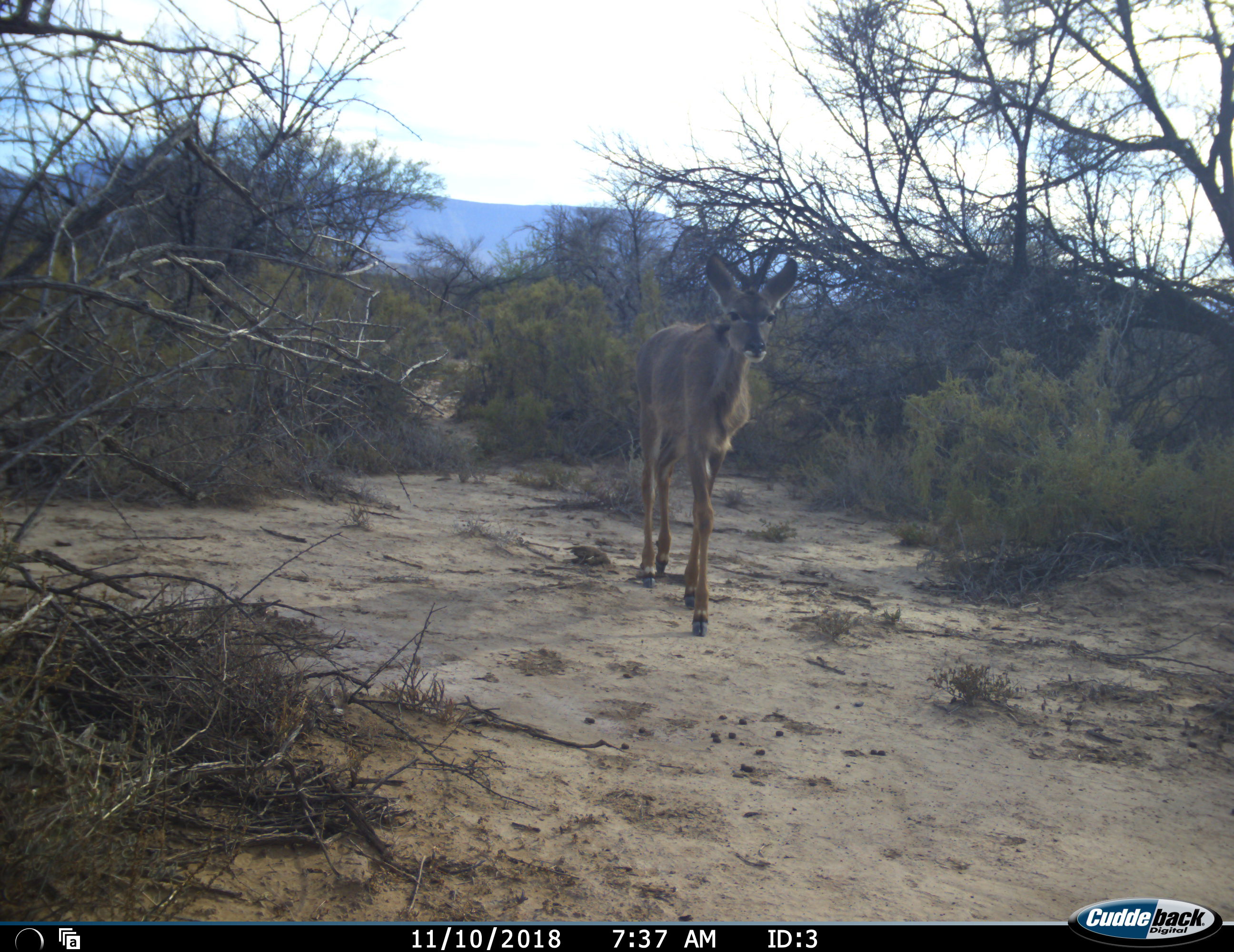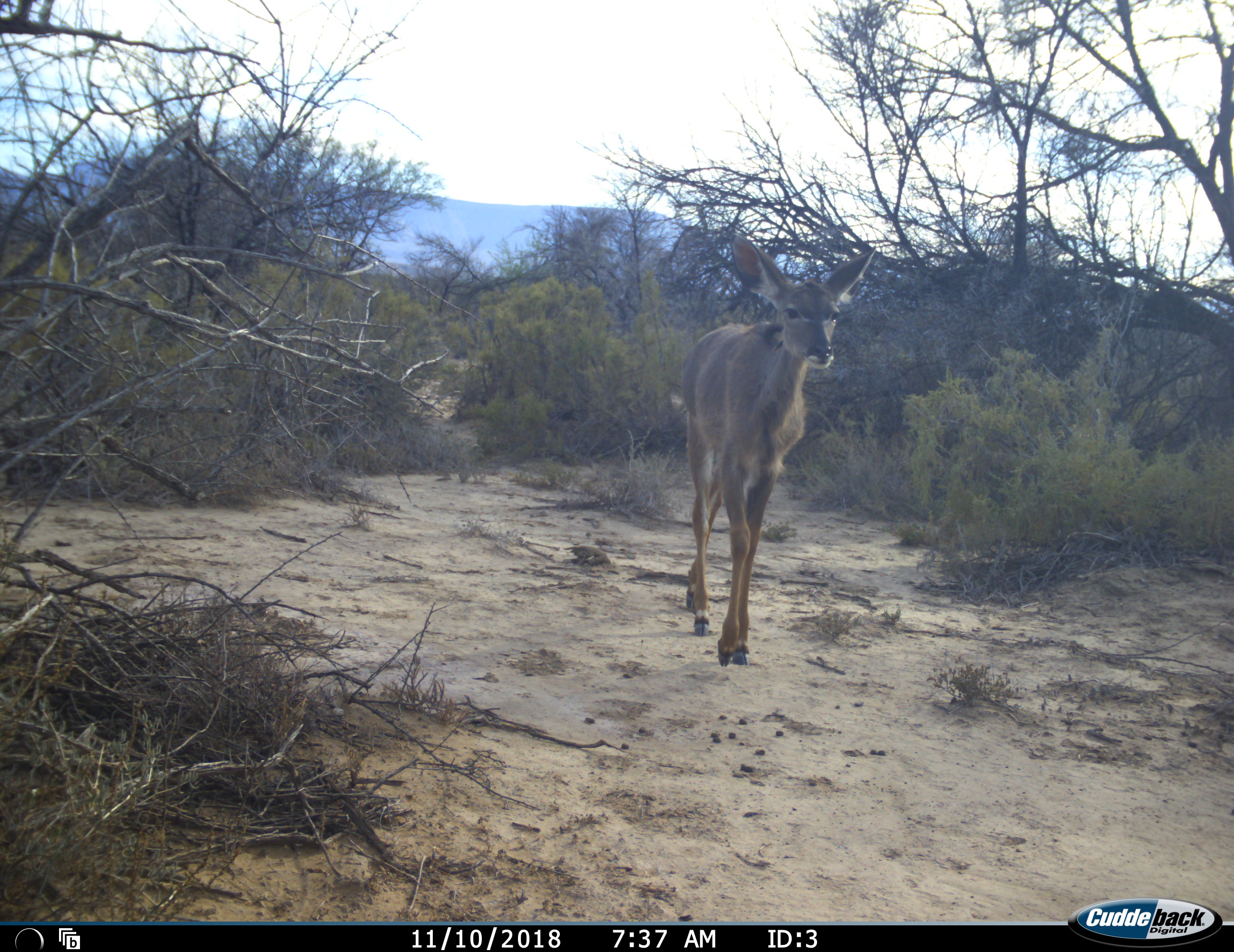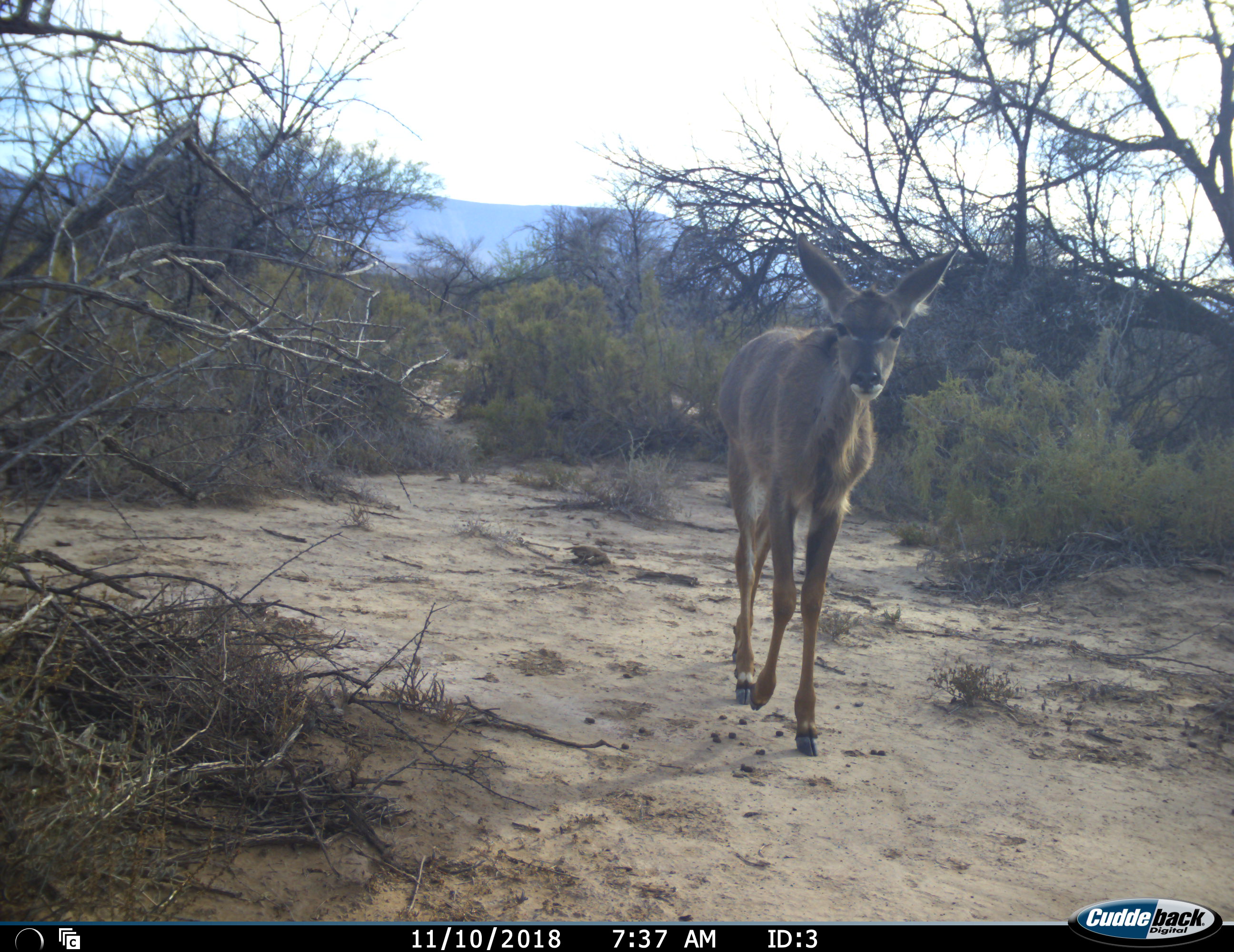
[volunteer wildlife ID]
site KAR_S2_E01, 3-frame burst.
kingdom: Animalia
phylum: Chordata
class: Mammalia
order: Artiodactyla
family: Bovidae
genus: Tragelaphus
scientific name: Tragelaphus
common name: kudu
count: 1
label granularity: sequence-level